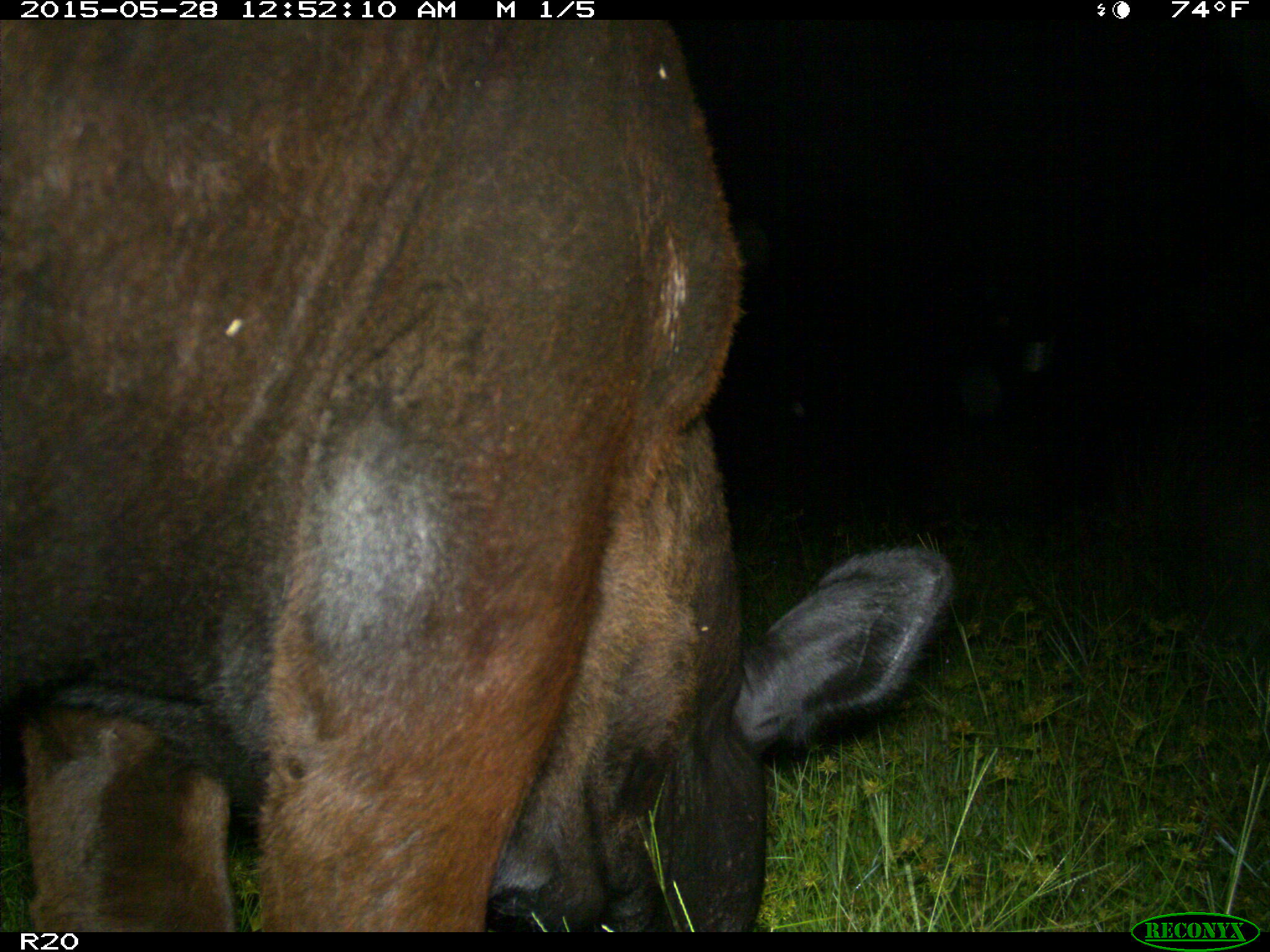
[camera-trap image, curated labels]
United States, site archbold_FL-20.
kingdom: Animalia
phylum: Chordata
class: Mammalia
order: Artiodactyla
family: Bovidae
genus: Bos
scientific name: Bos taurus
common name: domestic cow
Bos taurus (domestic cow).